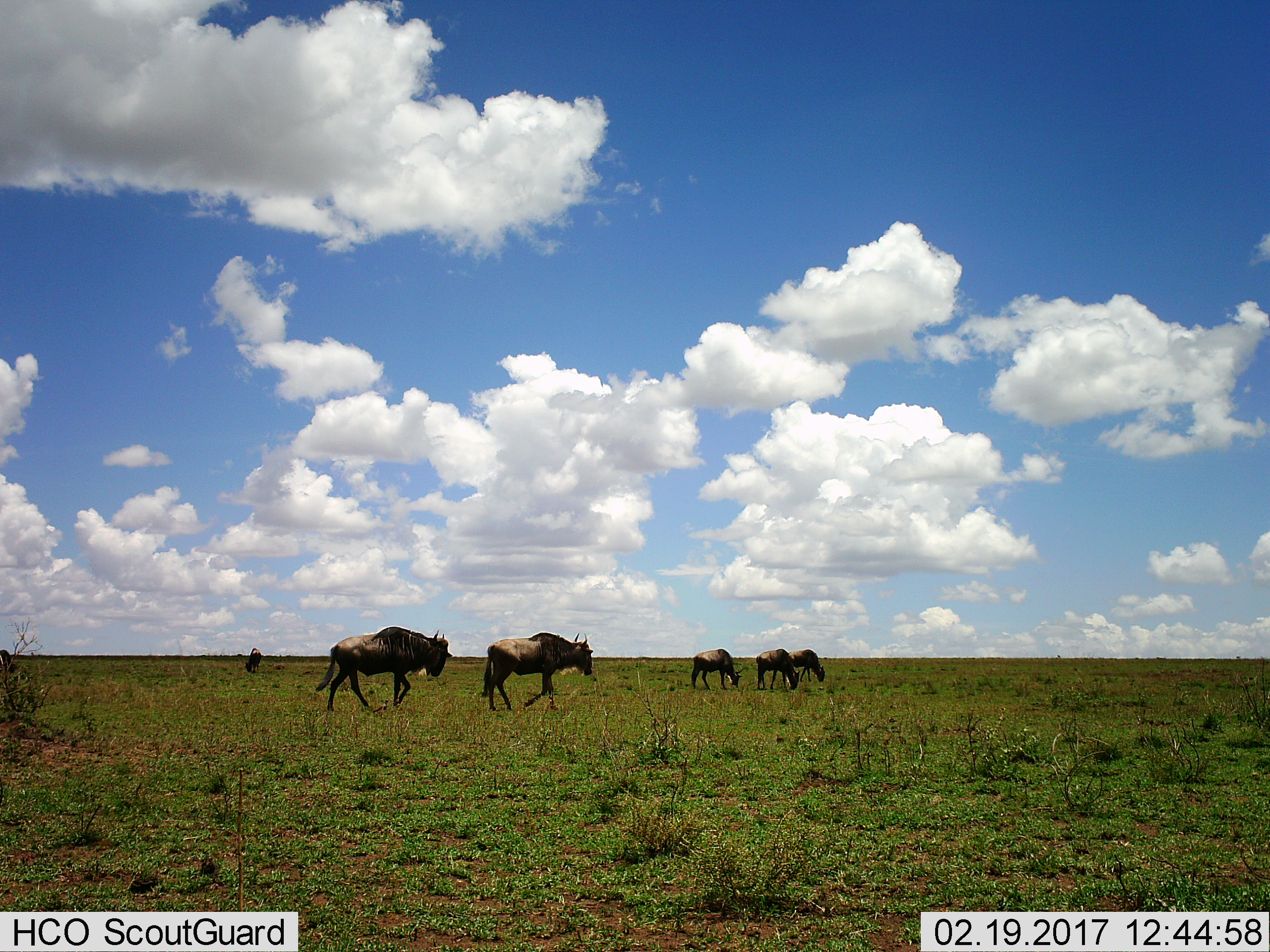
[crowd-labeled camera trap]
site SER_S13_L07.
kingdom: Animalia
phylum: Chordata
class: Mammalia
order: Artiodactyla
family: Bovidae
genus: Connochaetes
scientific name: Connochaetes taurinus taurinus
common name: blue wildebeest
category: wildebeestblue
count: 6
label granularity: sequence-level